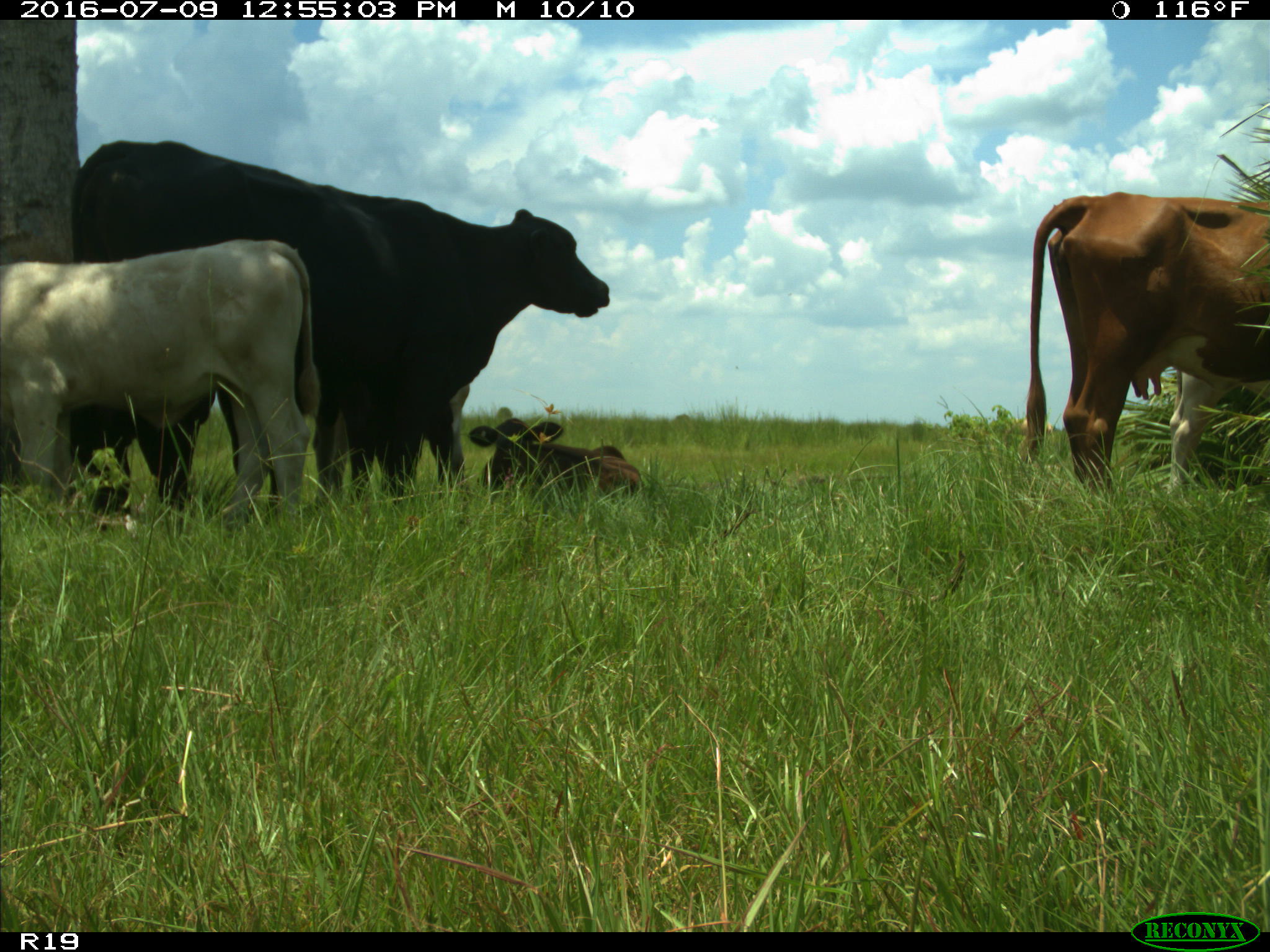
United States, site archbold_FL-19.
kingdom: Animalia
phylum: Chordata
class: Mammalia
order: Artiodactyla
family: Bovidae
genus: Bos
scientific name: Bos taurus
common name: domestic cow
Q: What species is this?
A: Bos taurus (domestic cow).